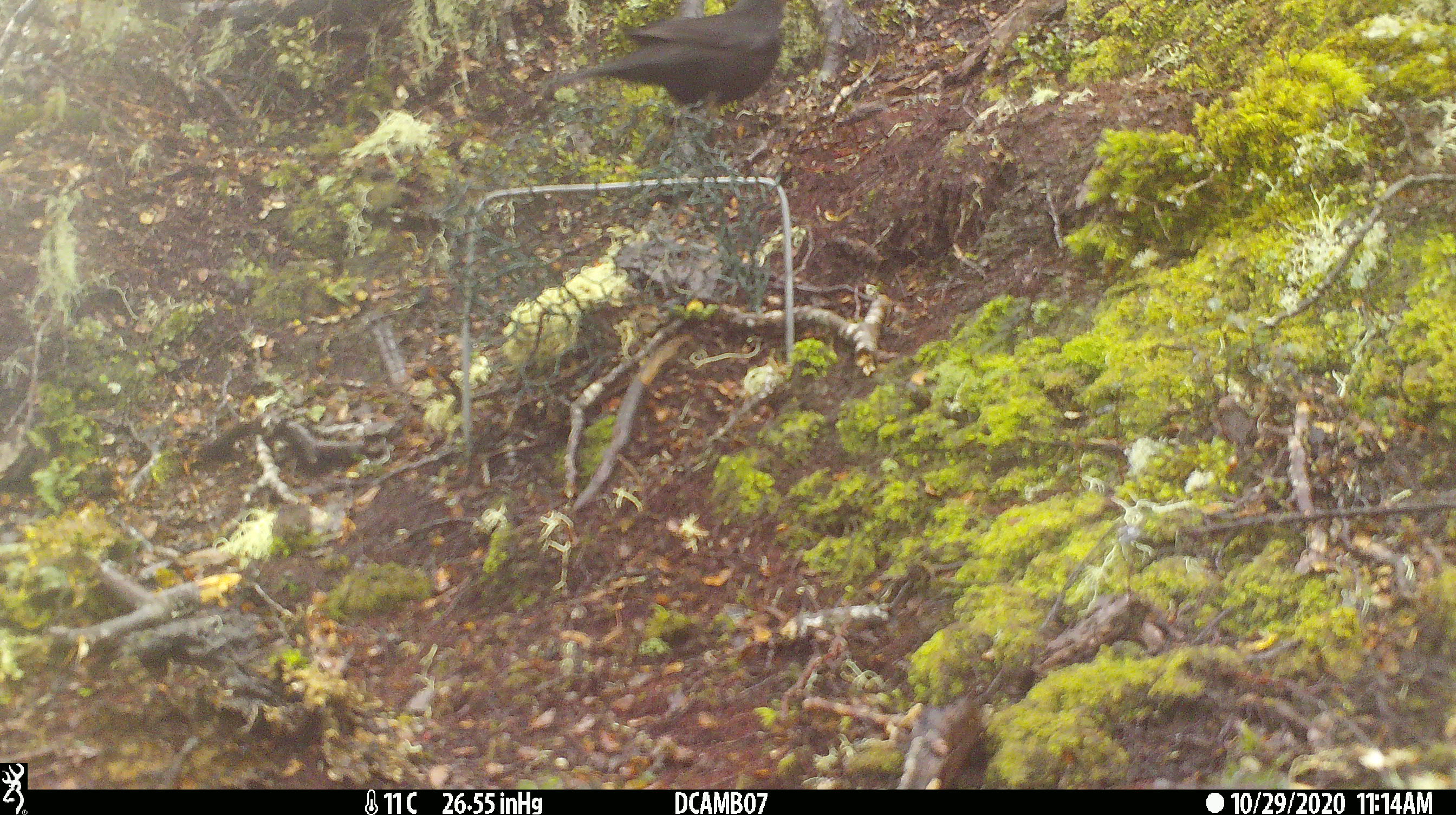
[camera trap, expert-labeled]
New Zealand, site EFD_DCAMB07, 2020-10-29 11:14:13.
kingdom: Animalia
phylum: Chordata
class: Aves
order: Passeriformes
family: Turdidae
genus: Turdus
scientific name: Turdus merula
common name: eurasian blackbird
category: blackbird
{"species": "blackbird (eurasian blackbird) (Turdus merula)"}